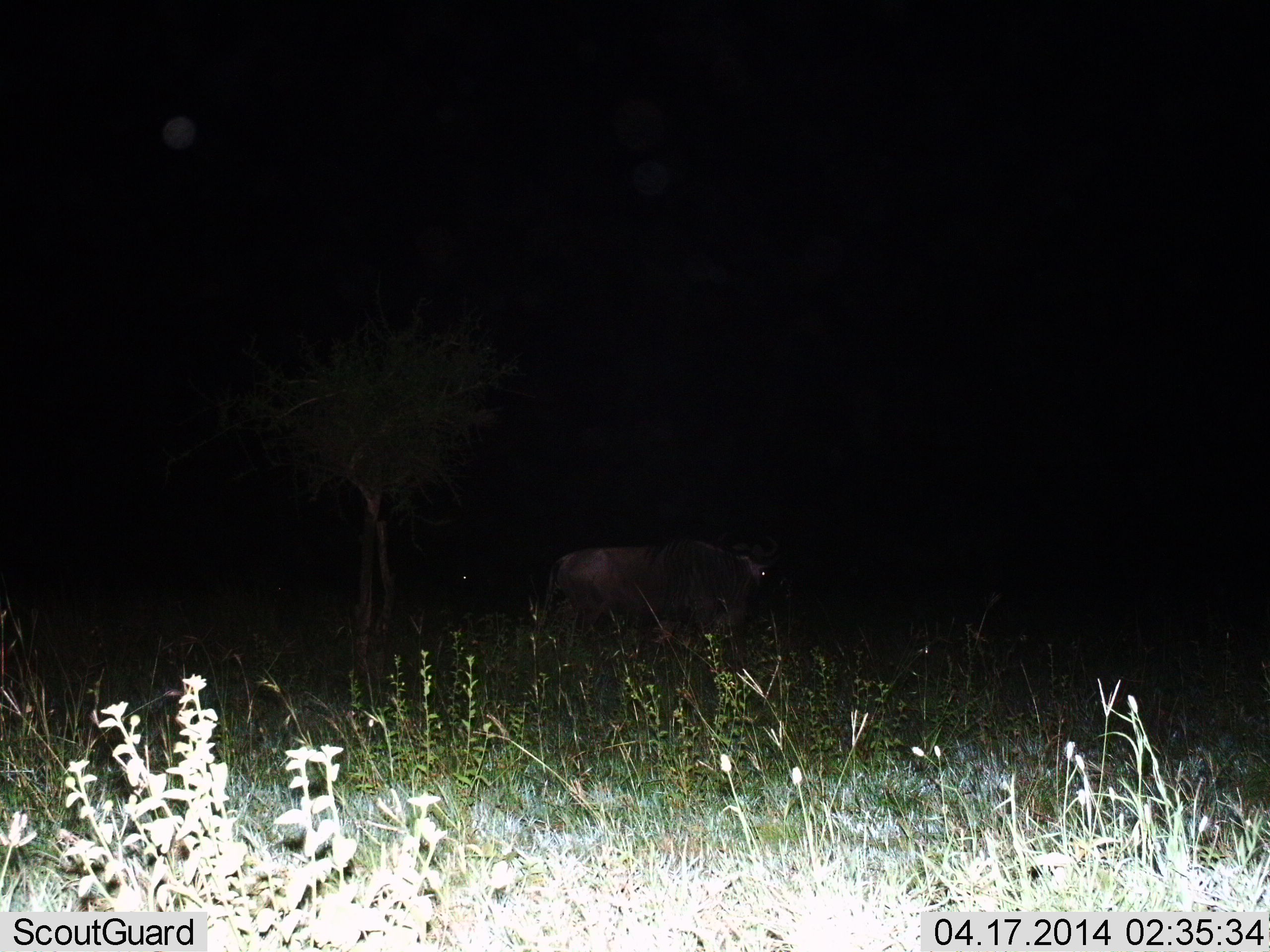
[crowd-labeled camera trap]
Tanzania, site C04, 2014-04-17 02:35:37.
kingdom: Animalia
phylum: Chordata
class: Mammalia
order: Artiodactyla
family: Bovidae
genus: Connochaetes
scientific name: Connochaetes taurinus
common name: blue wildebeest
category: wildebeest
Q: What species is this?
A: Wildebeest (blue wildebeest) (Connochaetes taurinus).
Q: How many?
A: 1.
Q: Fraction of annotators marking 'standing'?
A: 60%.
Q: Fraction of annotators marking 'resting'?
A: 0%.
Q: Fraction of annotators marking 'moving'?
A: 40%.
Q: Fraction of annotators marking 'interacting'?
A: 0%.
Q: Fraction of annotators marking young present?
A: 0%.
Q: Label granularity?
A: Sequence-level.